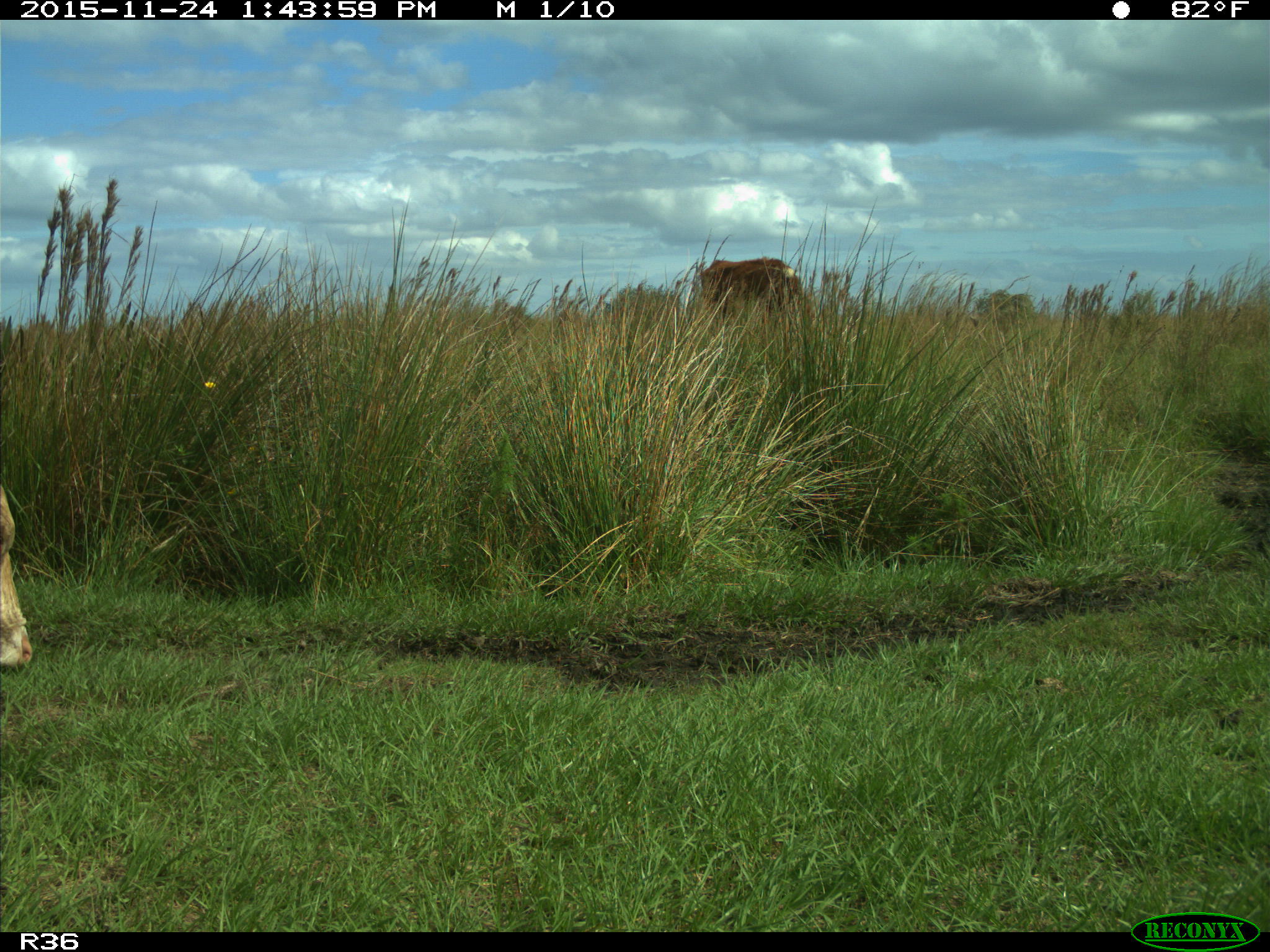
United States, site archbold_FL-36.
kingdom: Animalia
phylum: Chordata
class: Mammalia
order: Artiodactyla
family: Bovidae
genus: Bos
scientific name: Bos taurus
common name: domestic cow